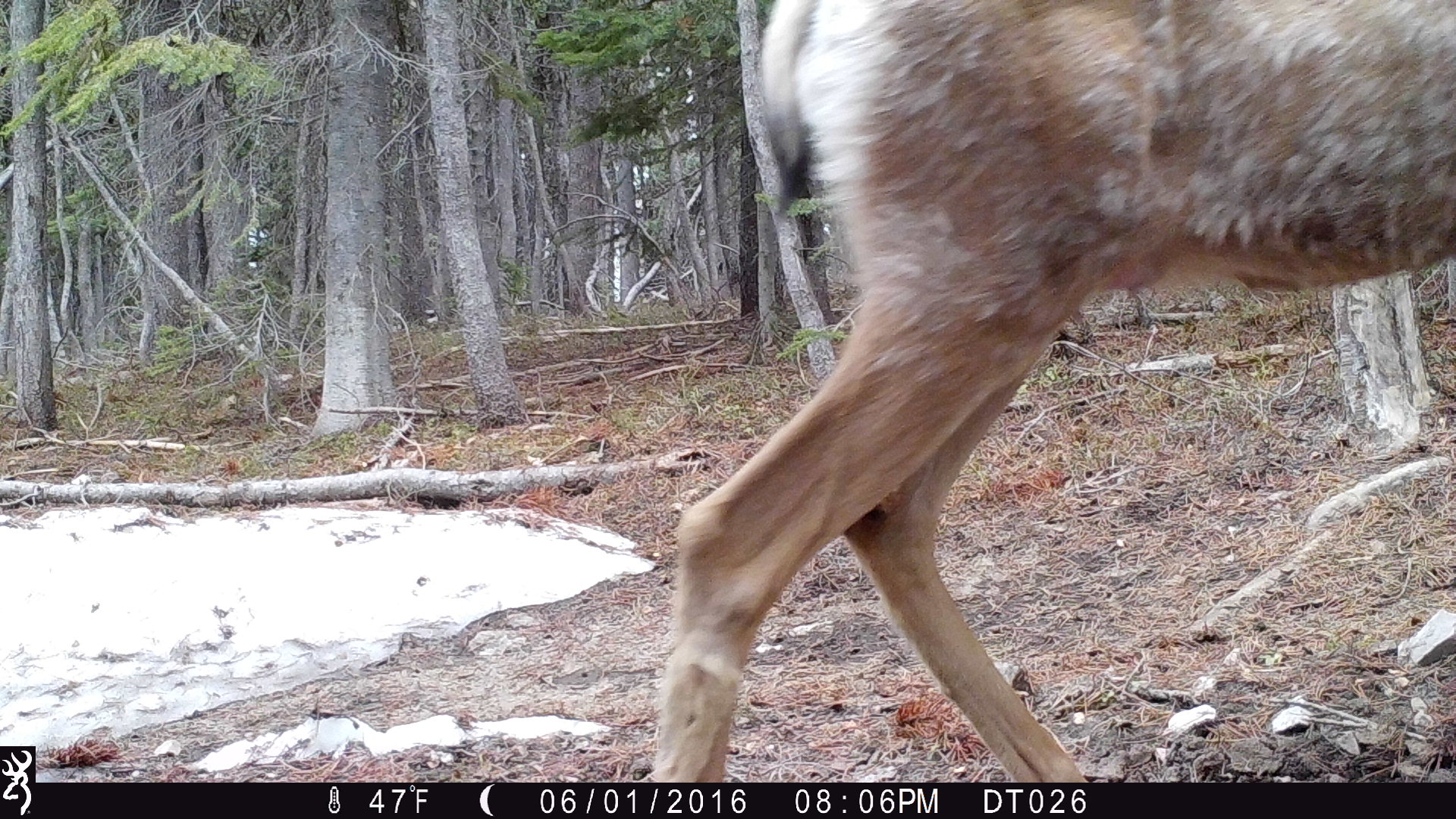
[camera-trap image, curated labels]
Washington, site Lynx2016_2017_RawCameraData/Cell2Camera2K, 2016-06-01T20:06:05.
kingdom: Animalia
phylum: Chordata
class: Mammalia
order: Artiodactyla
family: Cervidae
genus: Odocoileus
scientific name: Odocoileus hemionus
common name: mule deer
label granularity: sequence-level